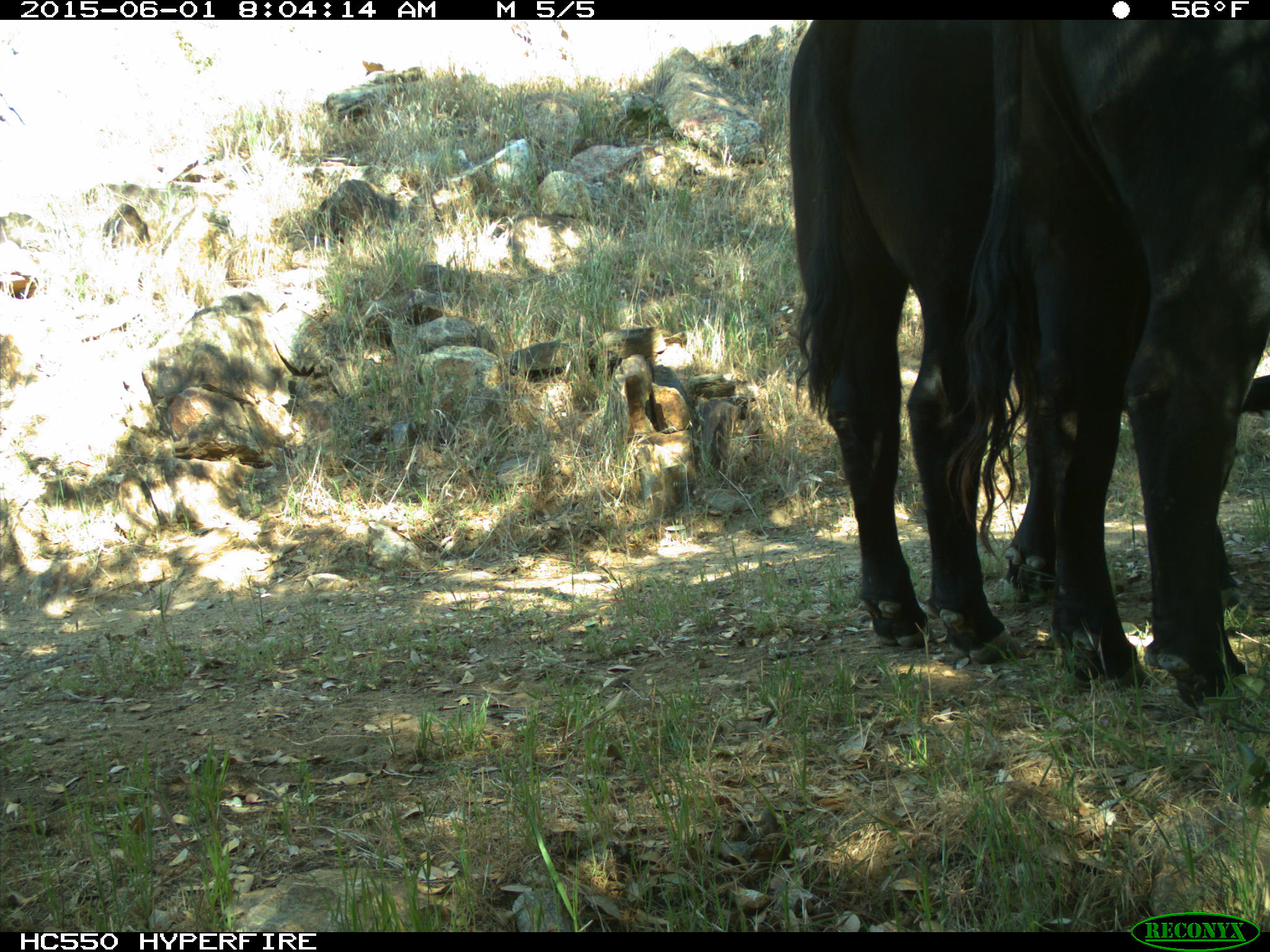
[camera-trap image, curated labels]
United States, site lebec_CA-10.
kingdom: Animalia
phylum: Chordata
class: Mammalia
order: Artiodactyla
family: Bovidae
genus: Bos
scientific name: Bos taurus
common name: domestic cow